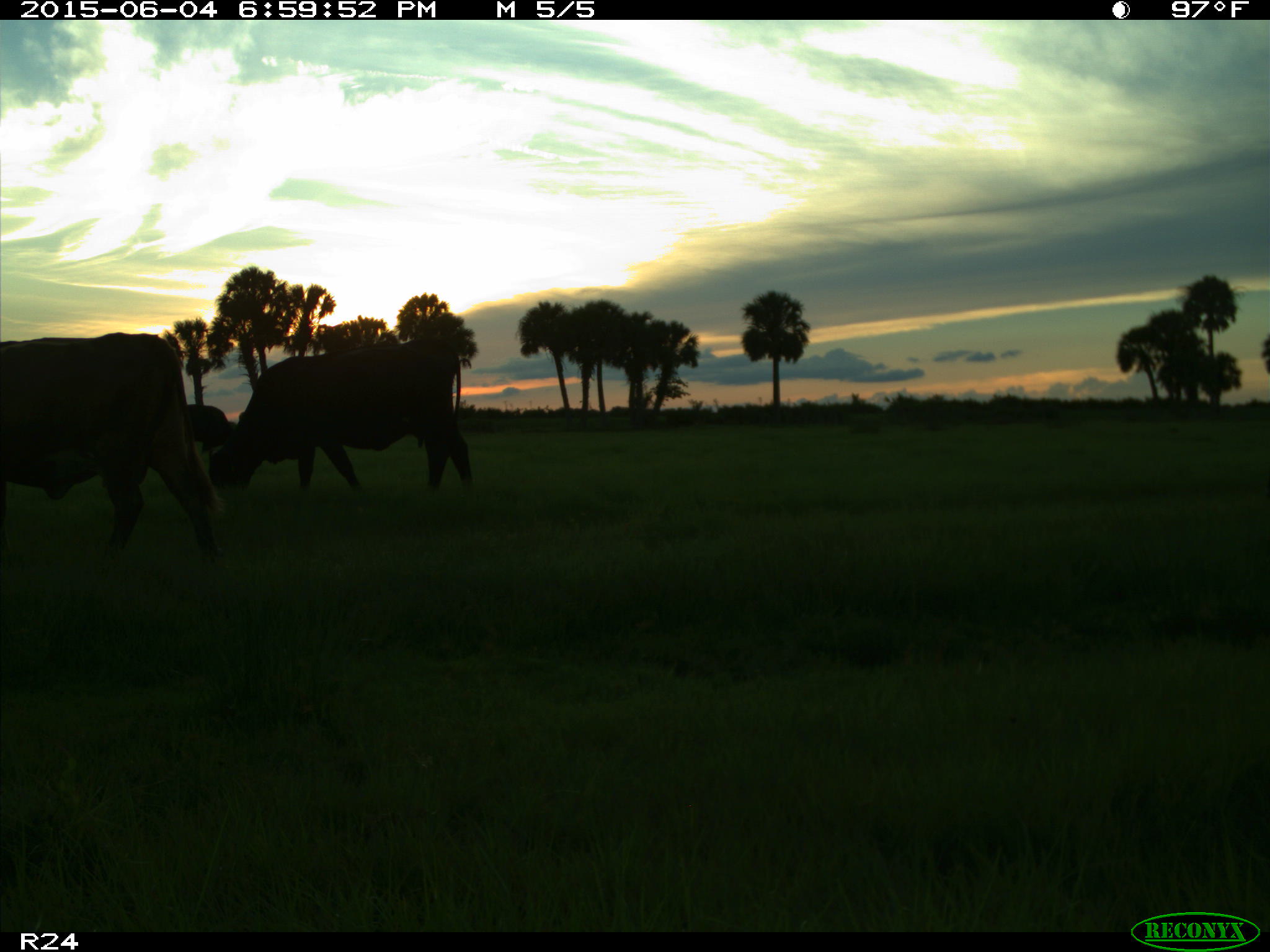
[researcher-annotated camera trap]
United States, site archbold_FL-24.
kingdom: Animalia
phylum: Chordata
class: Mammalia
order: Artiodactyla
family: Bovidae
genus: Bos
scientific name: Bos taurus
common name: domestic cow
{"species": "Bos taurus (domestic cow)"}